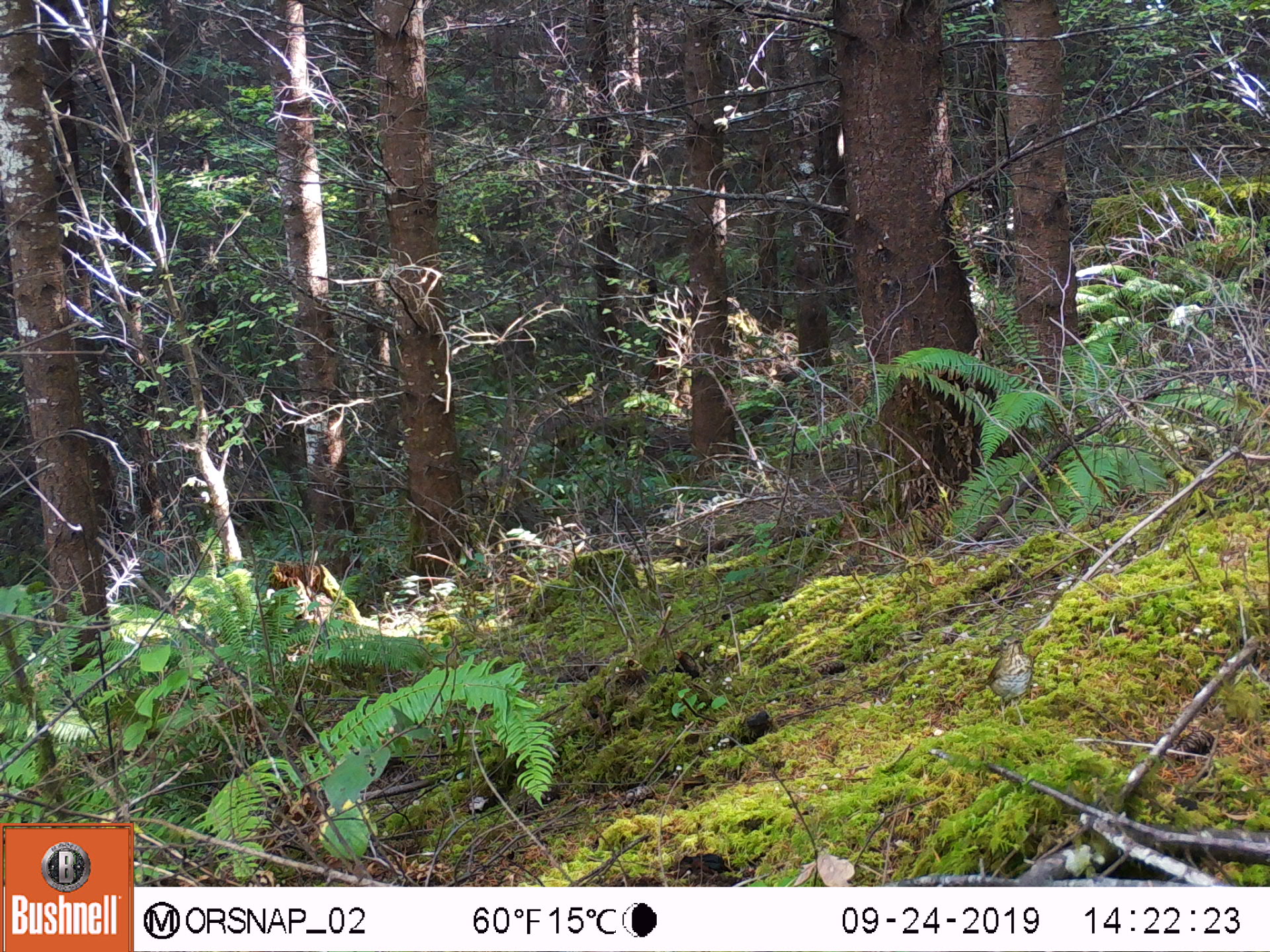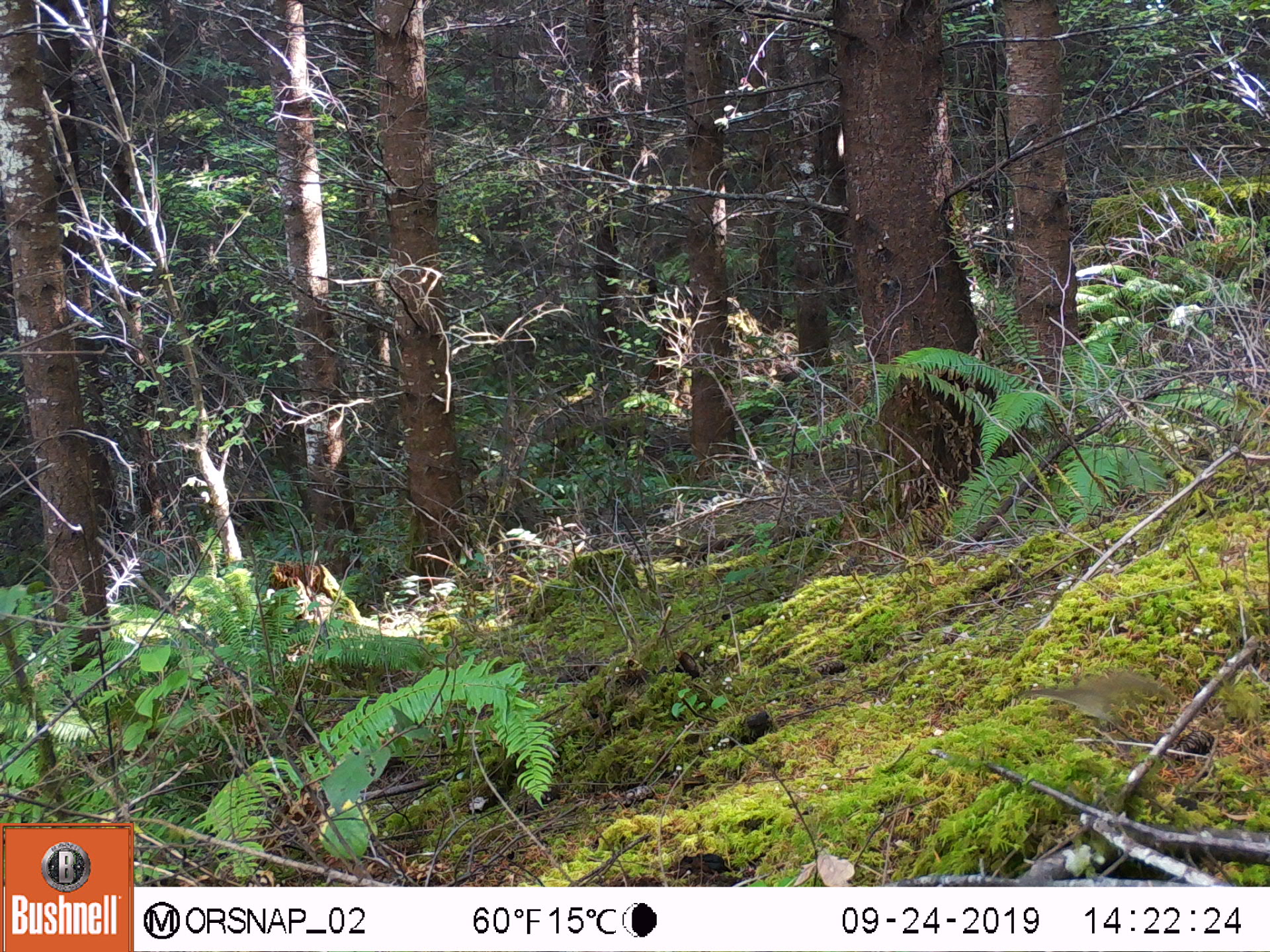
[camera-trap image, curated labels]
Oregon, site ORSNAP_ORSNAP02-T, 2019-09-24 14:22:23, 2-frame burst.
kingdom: Animalia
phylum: Chordata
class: Aves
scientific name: Aves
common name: bird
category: other bird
Other bird (bird) (Aves).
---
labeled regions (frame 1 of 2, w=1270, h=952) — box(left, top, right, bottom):
other bird: box(952, 629, 1063, 737)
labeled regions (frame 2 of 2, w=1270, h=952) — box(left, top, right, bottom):
other bird: box(986, 666, 1194, 755)